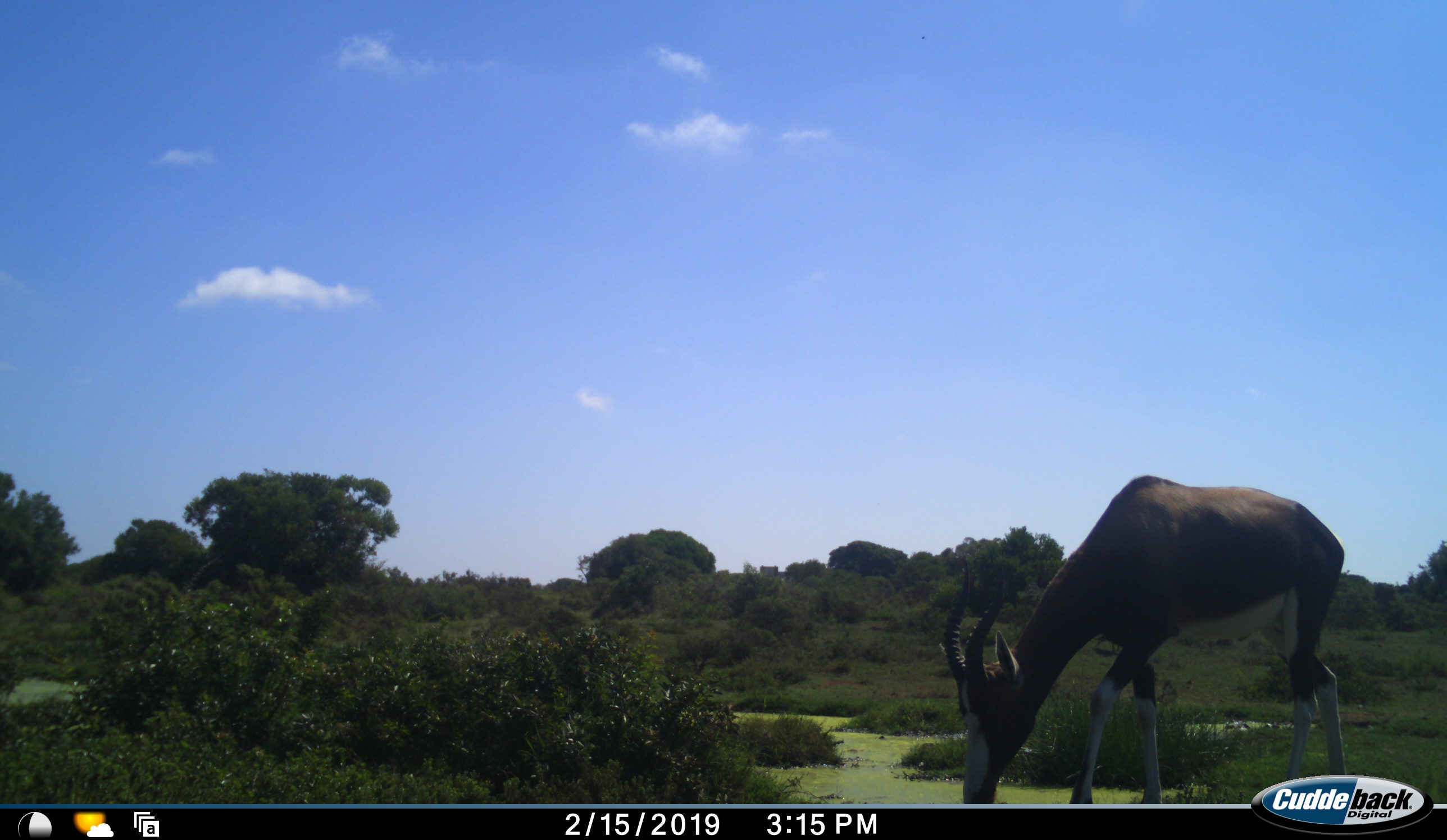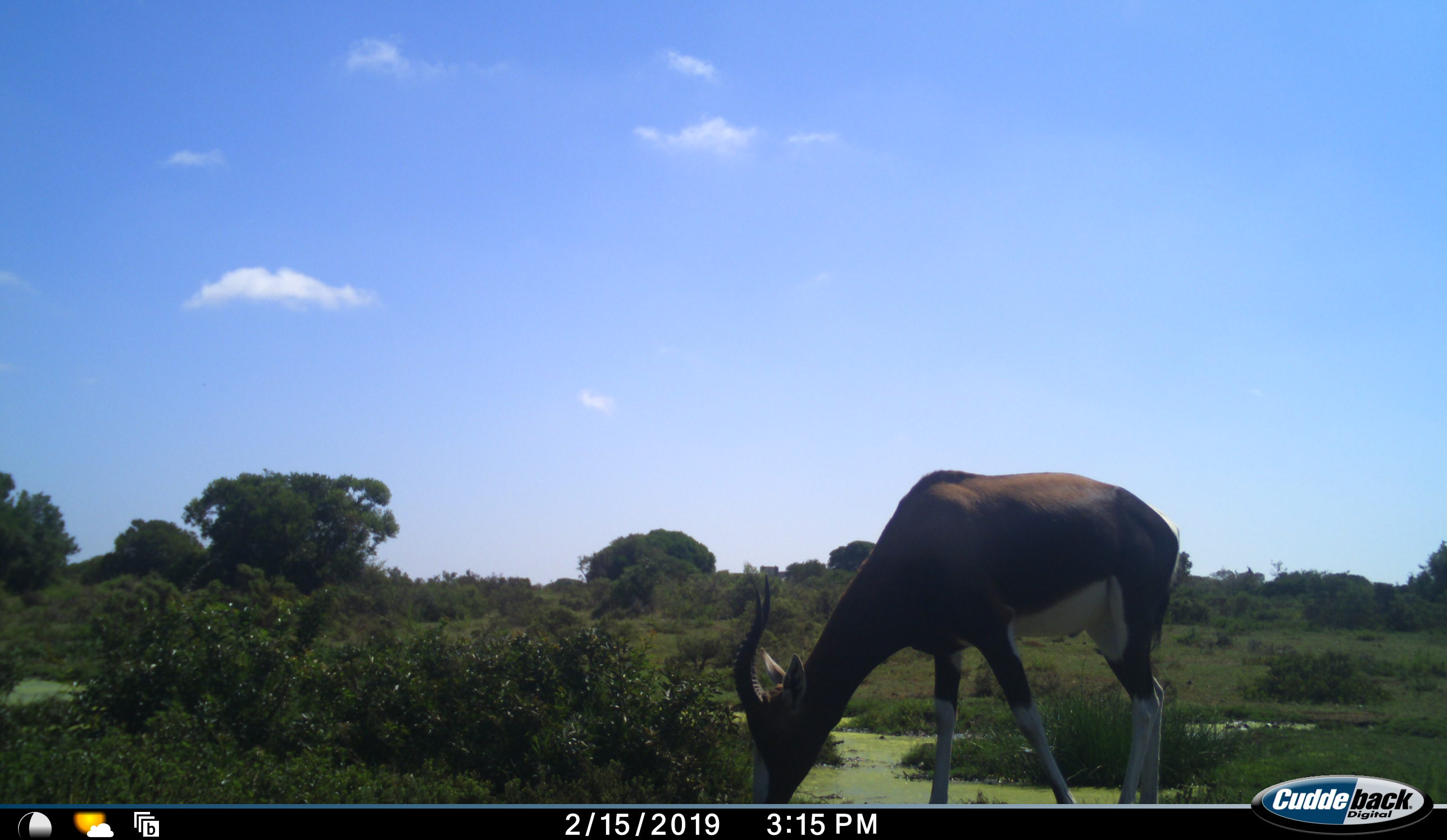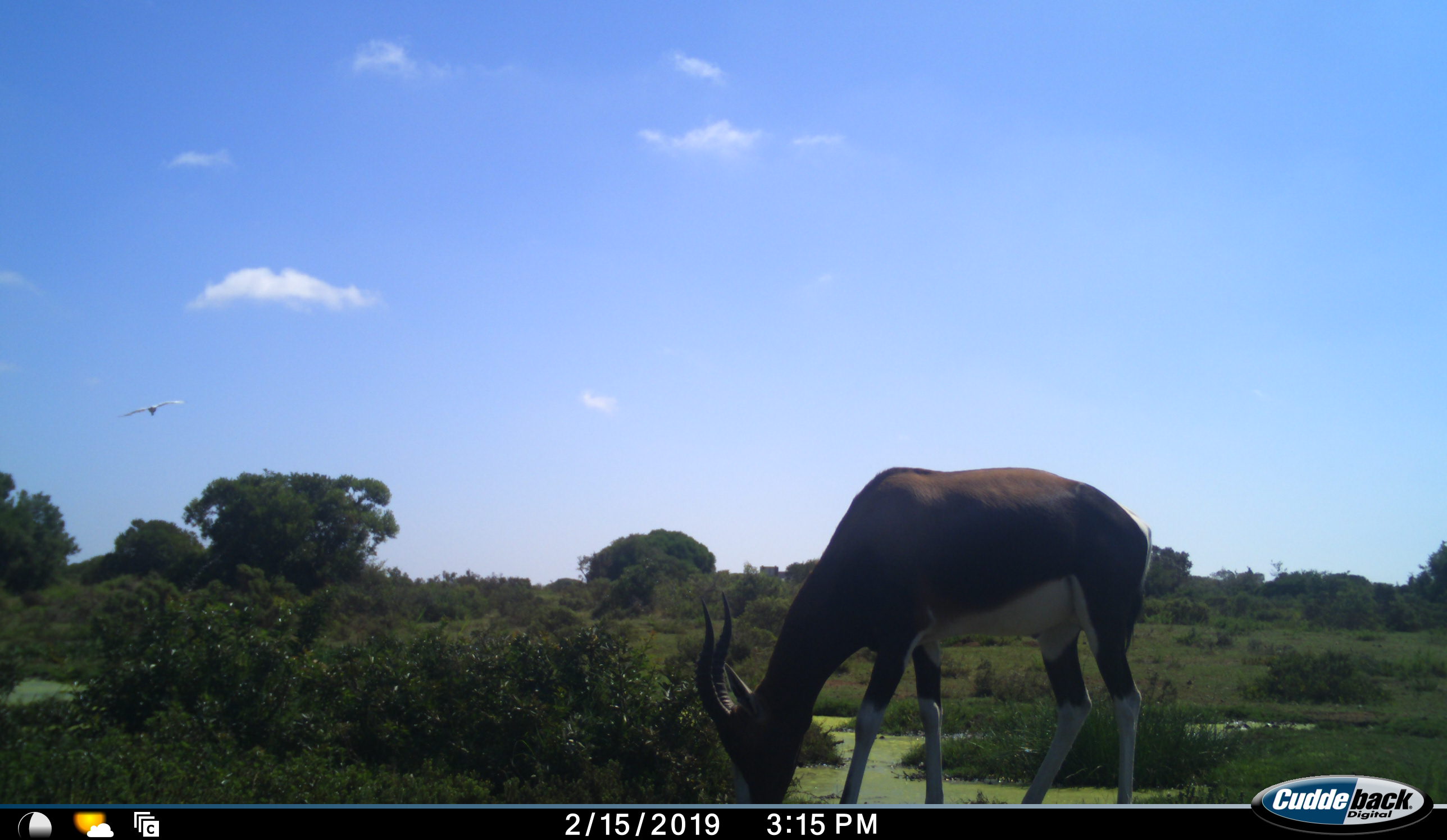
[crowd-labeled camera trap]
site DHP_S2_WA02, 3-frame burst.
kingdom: Animalia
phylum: Chordata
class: Mammalia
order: Artiodactyla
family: Bovidae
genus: Damaliscus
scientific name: Damaliscus pygargus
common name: bontebok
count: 1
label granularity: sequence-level